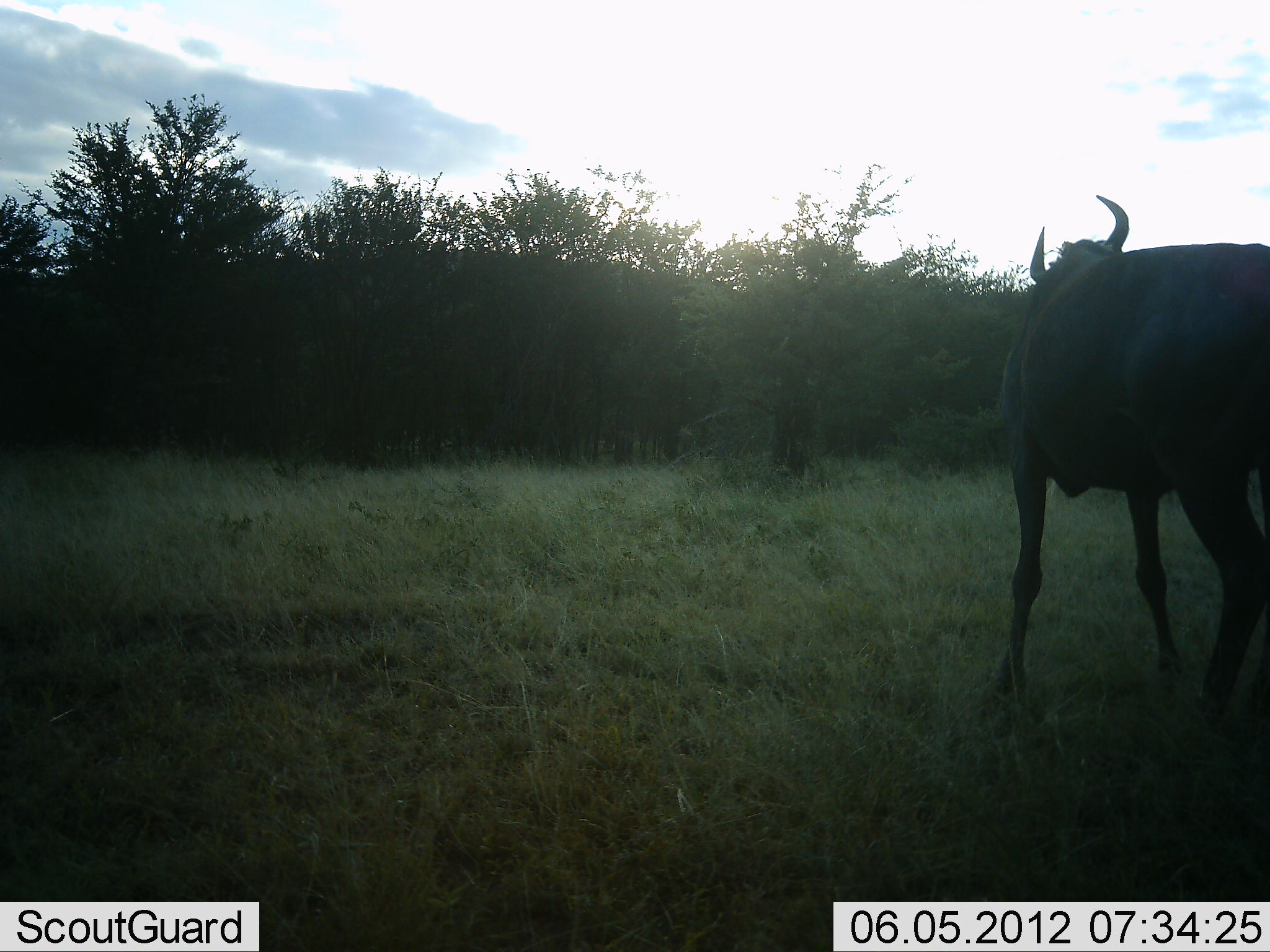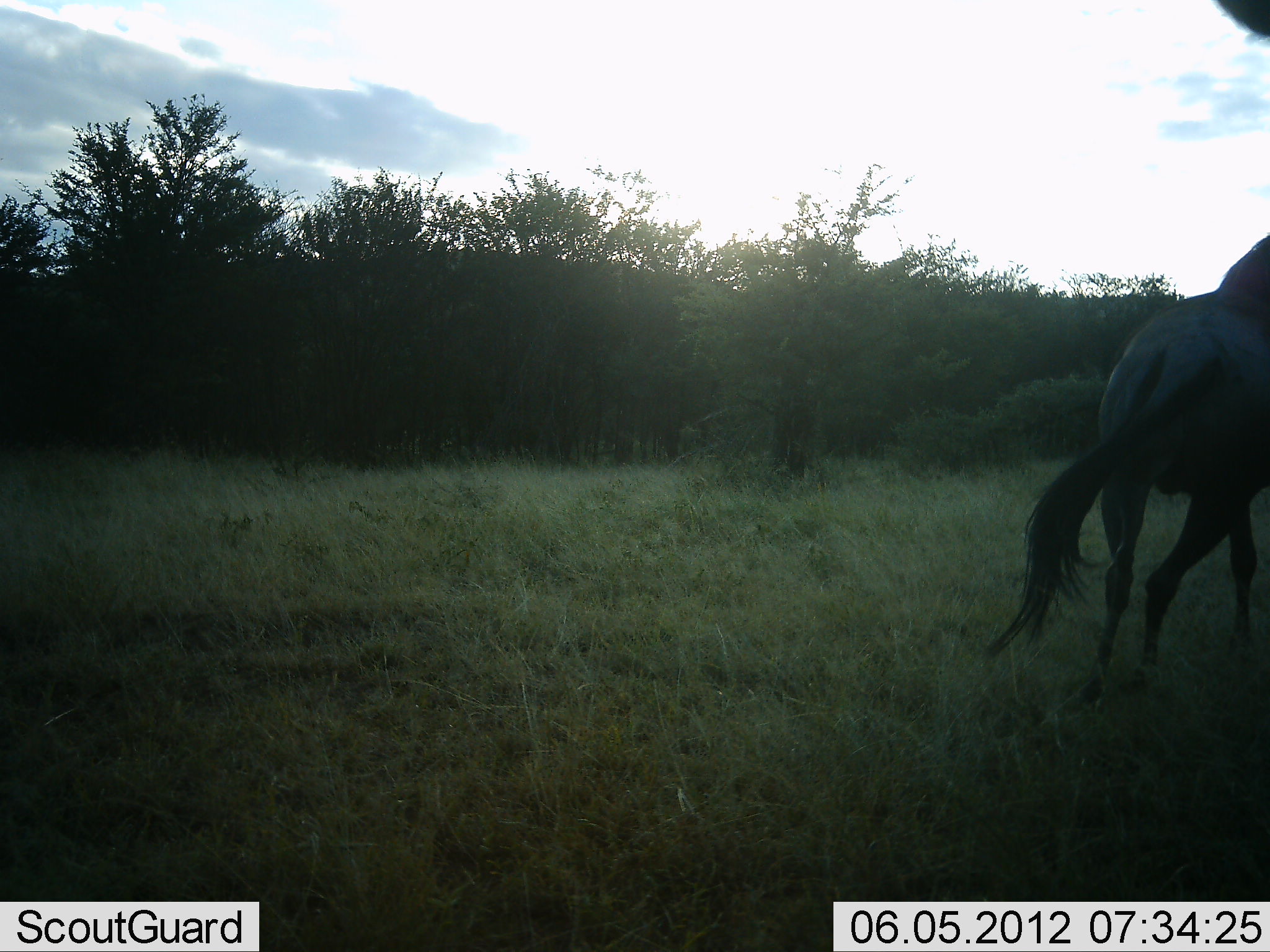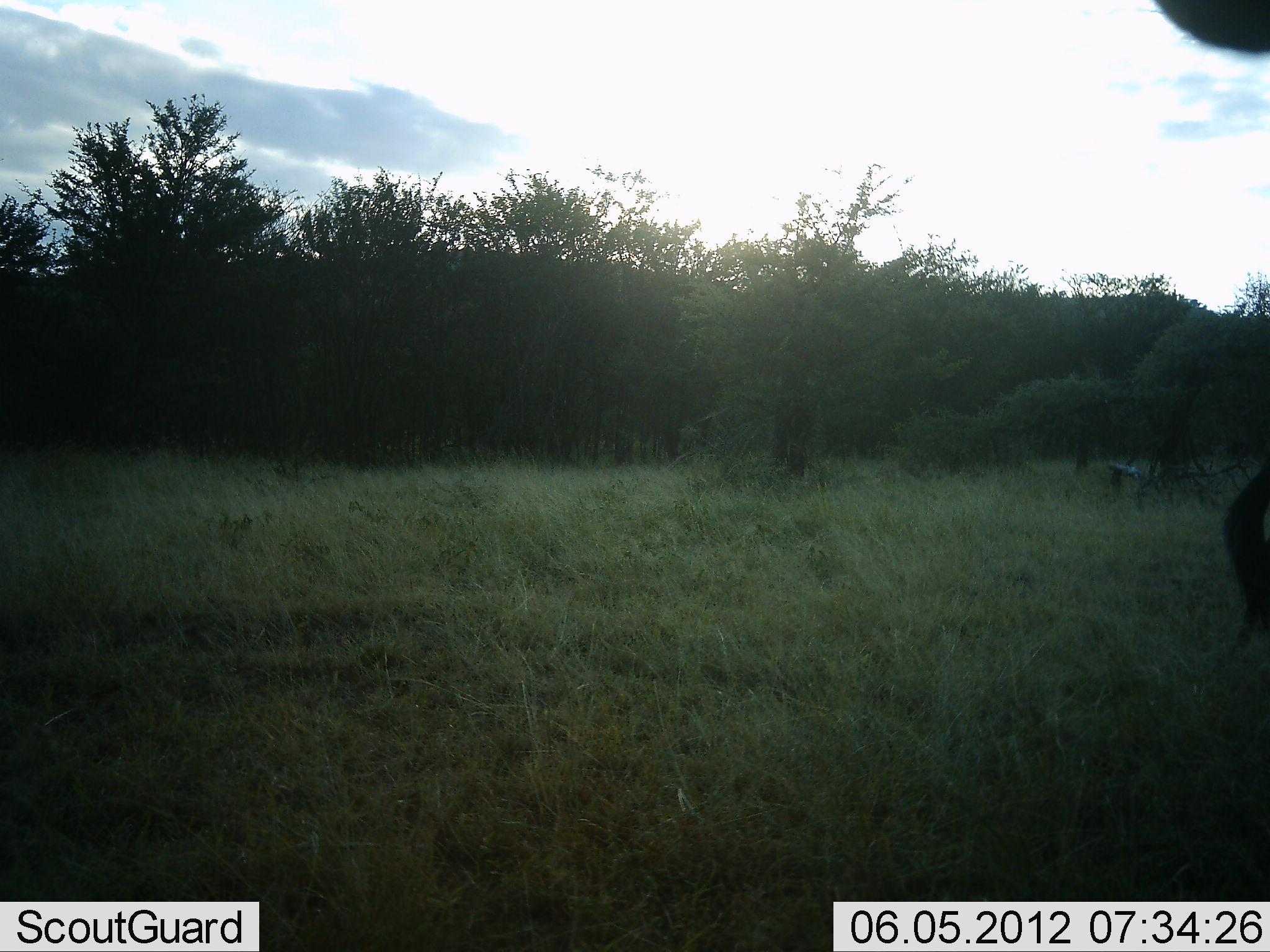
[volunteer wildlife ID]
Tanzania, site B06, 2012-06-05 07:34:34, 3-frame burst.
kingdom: Animalia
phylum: Chordata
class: Mammalia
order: Artiodactyla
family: Bovidae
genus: Connochaetes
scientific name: Connochaetes taurinus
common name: blue wildebeest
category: wildebeest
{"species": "wildebeest (blue wildebeest) (Connochaetes taurinus)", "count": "1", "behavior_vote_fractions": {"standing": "10%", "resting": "0%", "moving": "100%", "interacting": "0%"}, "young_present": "0%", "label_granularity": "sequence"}